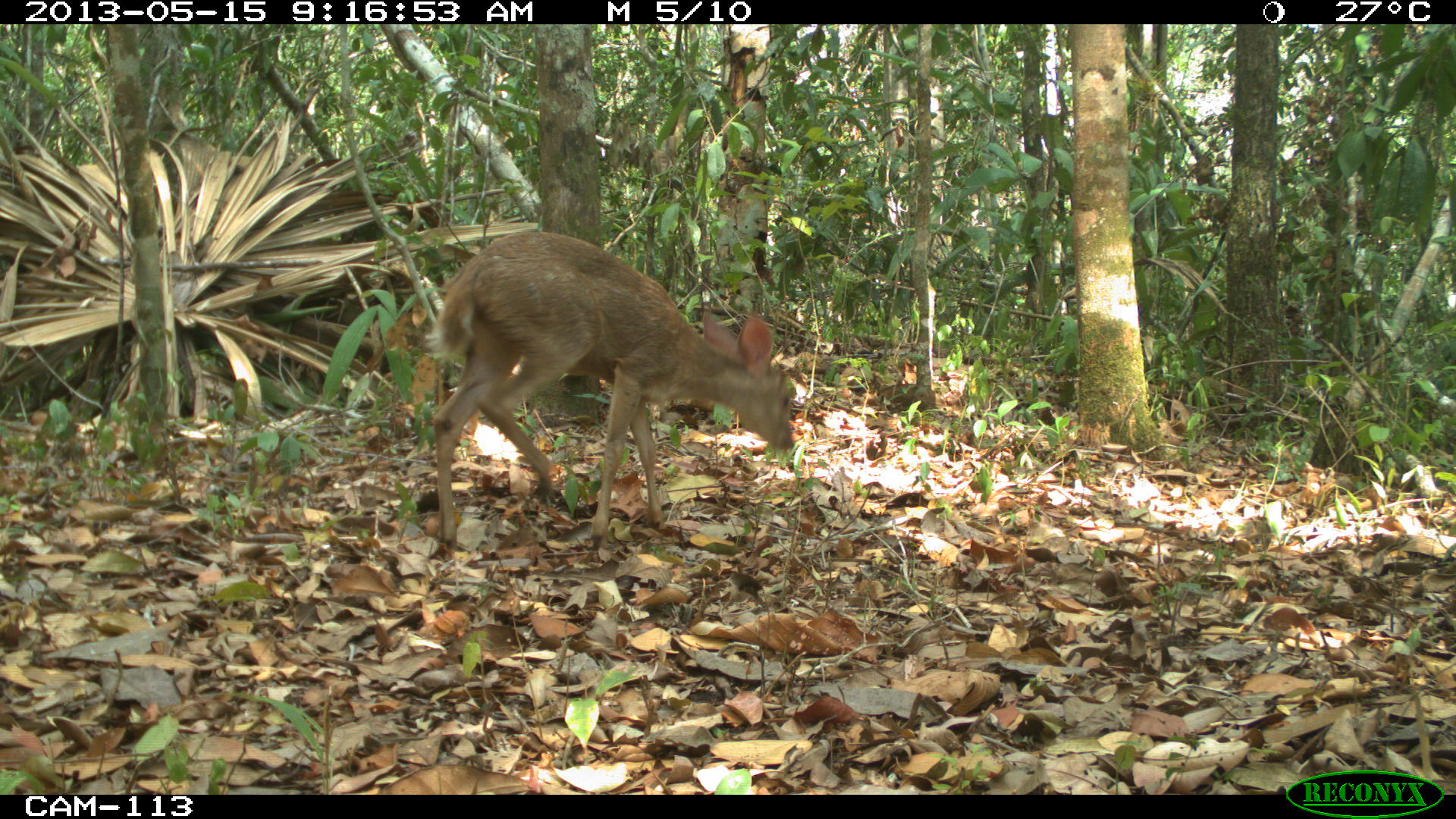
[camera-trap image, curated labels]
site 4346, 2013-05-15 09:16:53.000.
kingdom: Animalia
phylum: Chordata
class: Mammalia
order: Artiodactyla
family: Cervidae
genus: Odocoileus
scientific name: Odocoileus pandora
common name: yucatán brown brocket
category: mazama pandora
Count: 1.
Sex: female.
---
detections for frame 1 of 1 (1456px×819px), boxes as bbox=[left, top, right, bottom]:
mazama pandora: bbox=[424, 228, 797, 553]